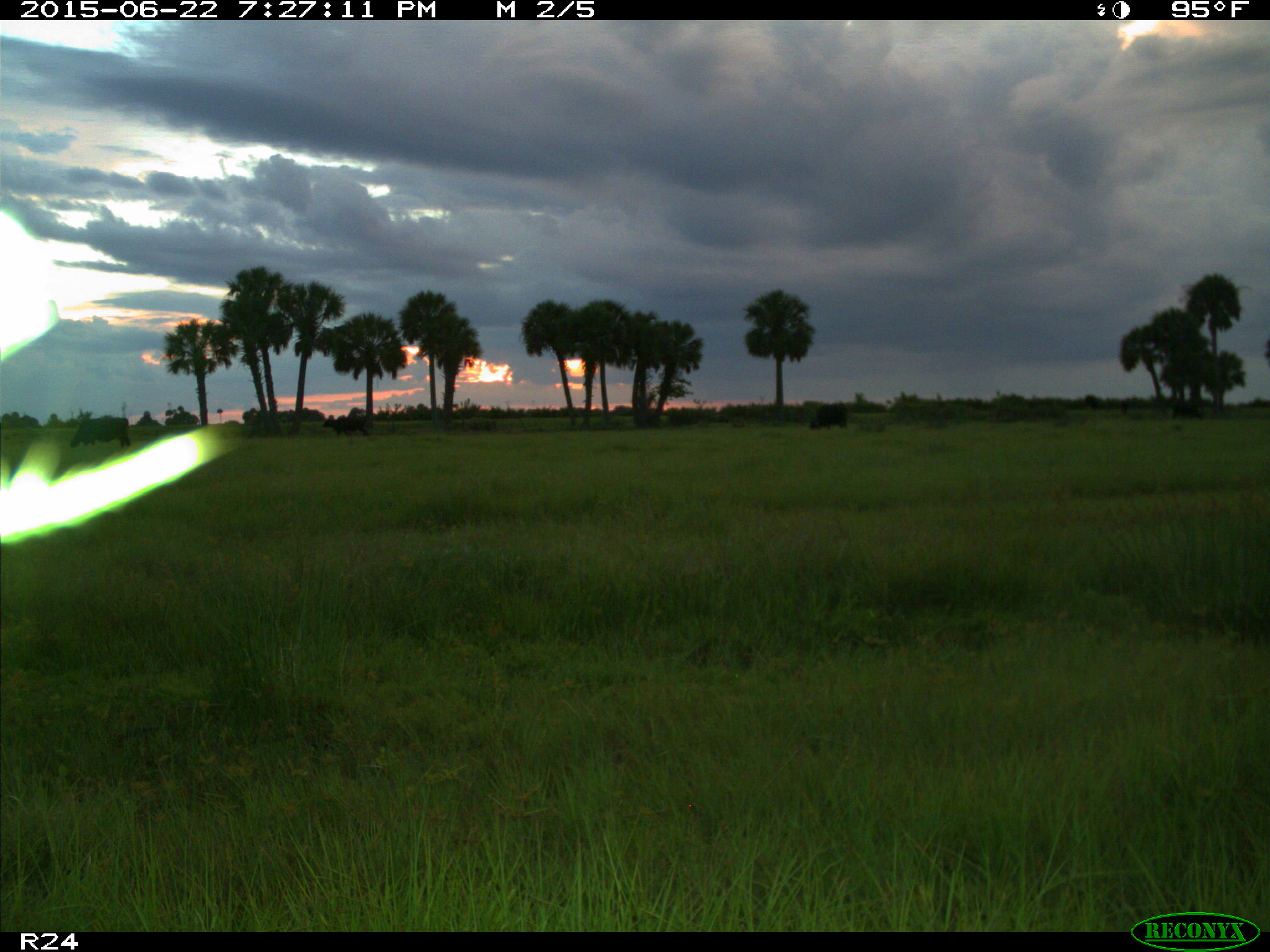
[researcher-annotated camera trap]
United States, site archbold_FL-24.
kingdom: Animalia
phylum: Chordata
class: Mammalia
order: Artiodactyla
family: Bovidae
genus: Bos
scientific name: Bos taurus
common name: domestic cow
Bos taurus (domestic cow).